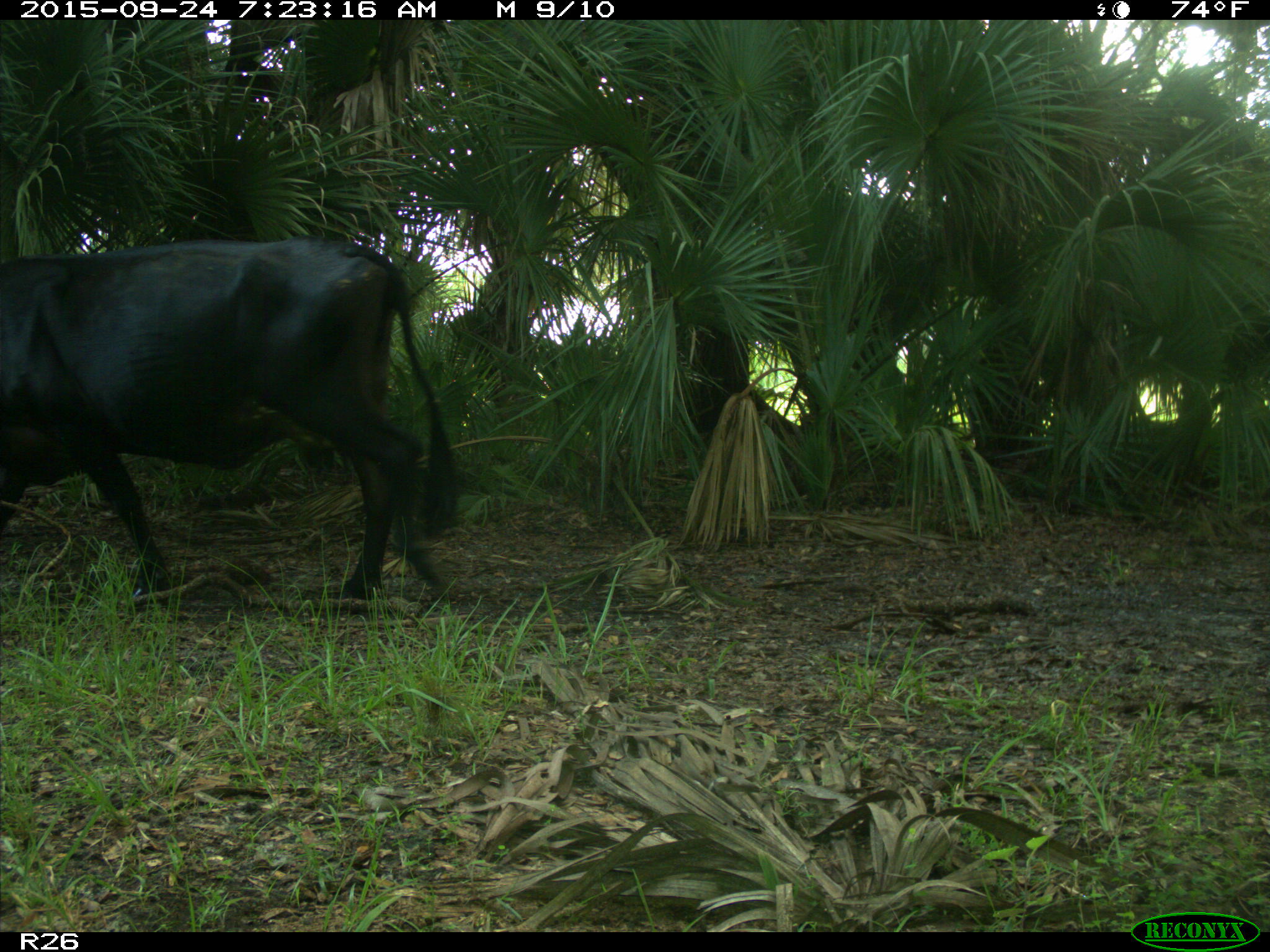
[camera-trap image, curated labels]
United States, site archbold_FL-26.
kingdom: Animalia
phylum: Chordata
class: Mammalia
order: Artiodactyla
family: Bovidae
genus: Bos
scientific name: Bos taurus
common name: domestic cow